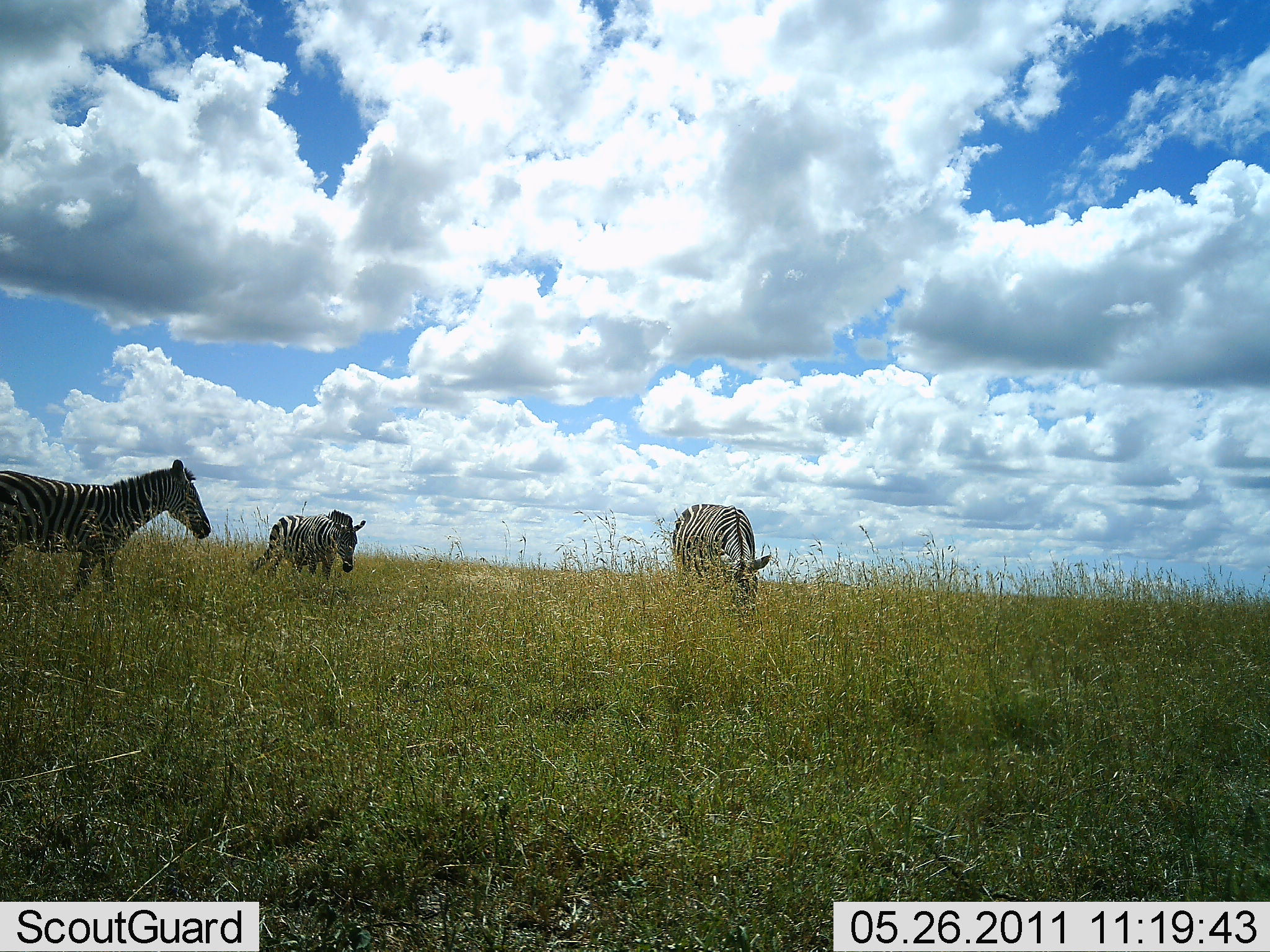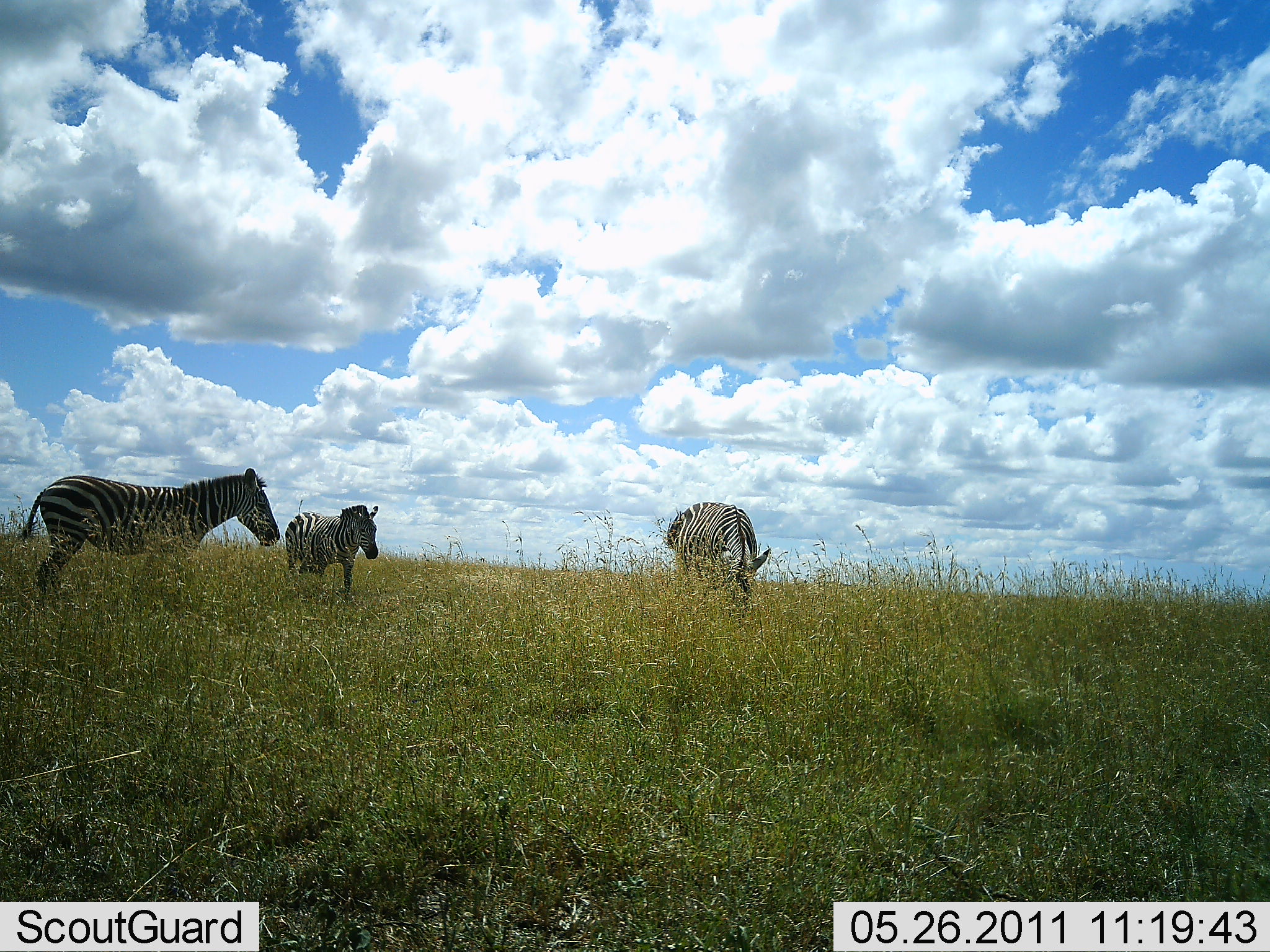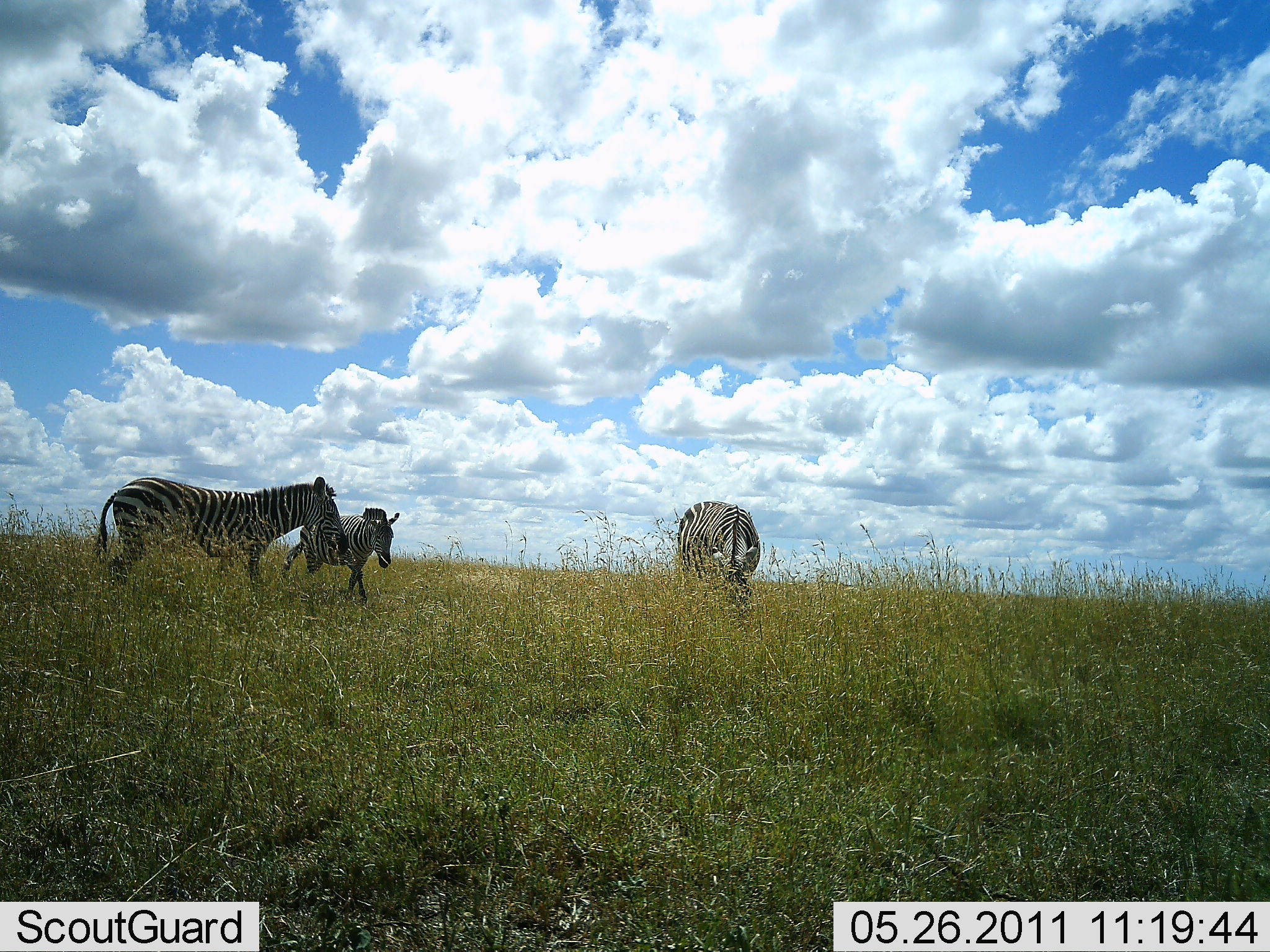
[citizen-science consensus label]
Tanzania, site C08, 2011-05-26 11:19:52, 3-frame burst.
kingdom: Animalia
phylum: Chordata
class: Mammalia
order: Perissodactyla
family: Equidae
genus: Equus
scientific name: Equus quagga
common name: plains zebra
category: zebra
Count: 3.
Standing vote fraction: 50%.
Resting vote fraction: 0%.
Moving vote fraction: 100%.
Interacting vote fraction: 0%.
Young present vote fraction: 0%.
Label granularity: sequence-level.